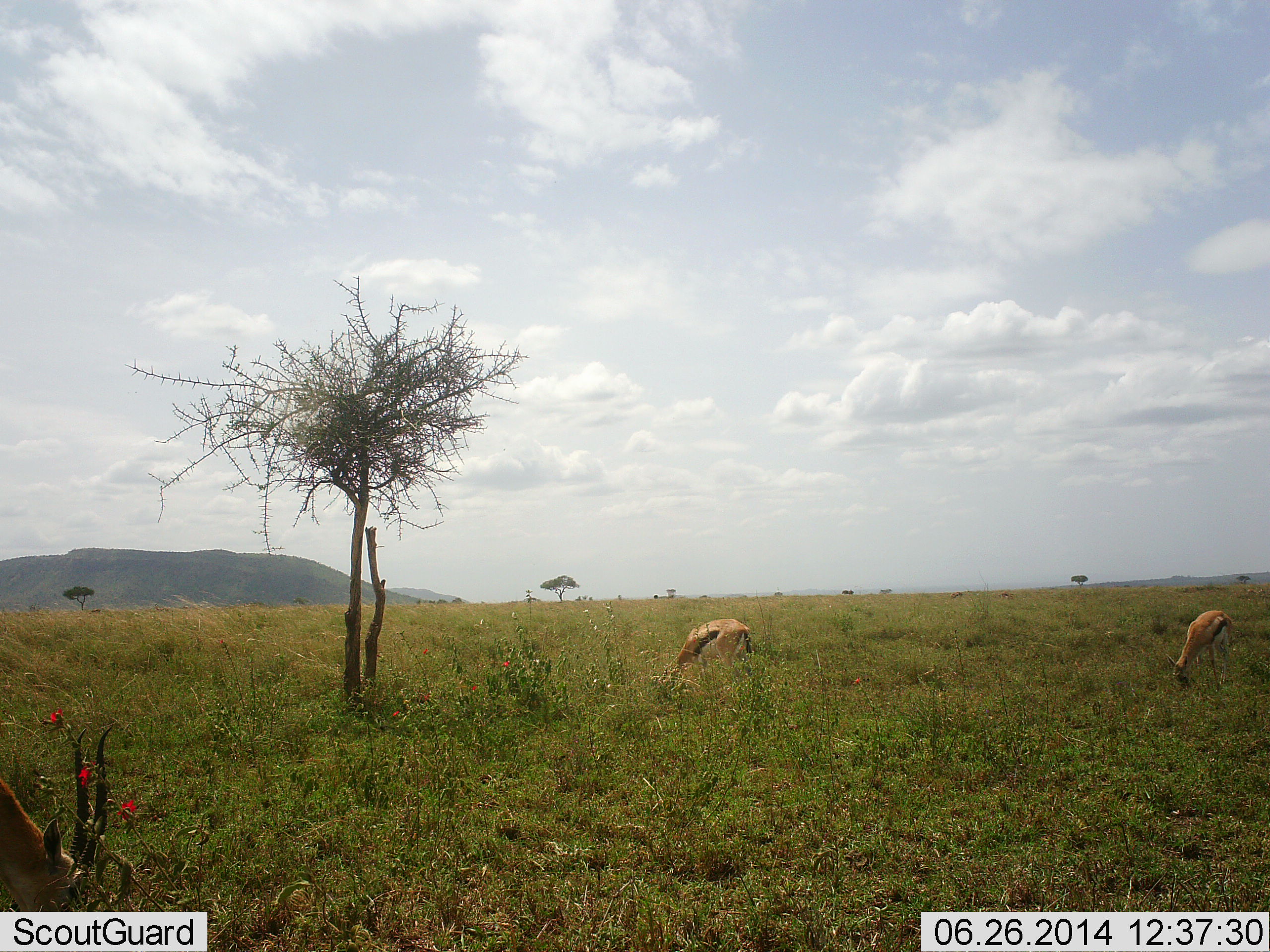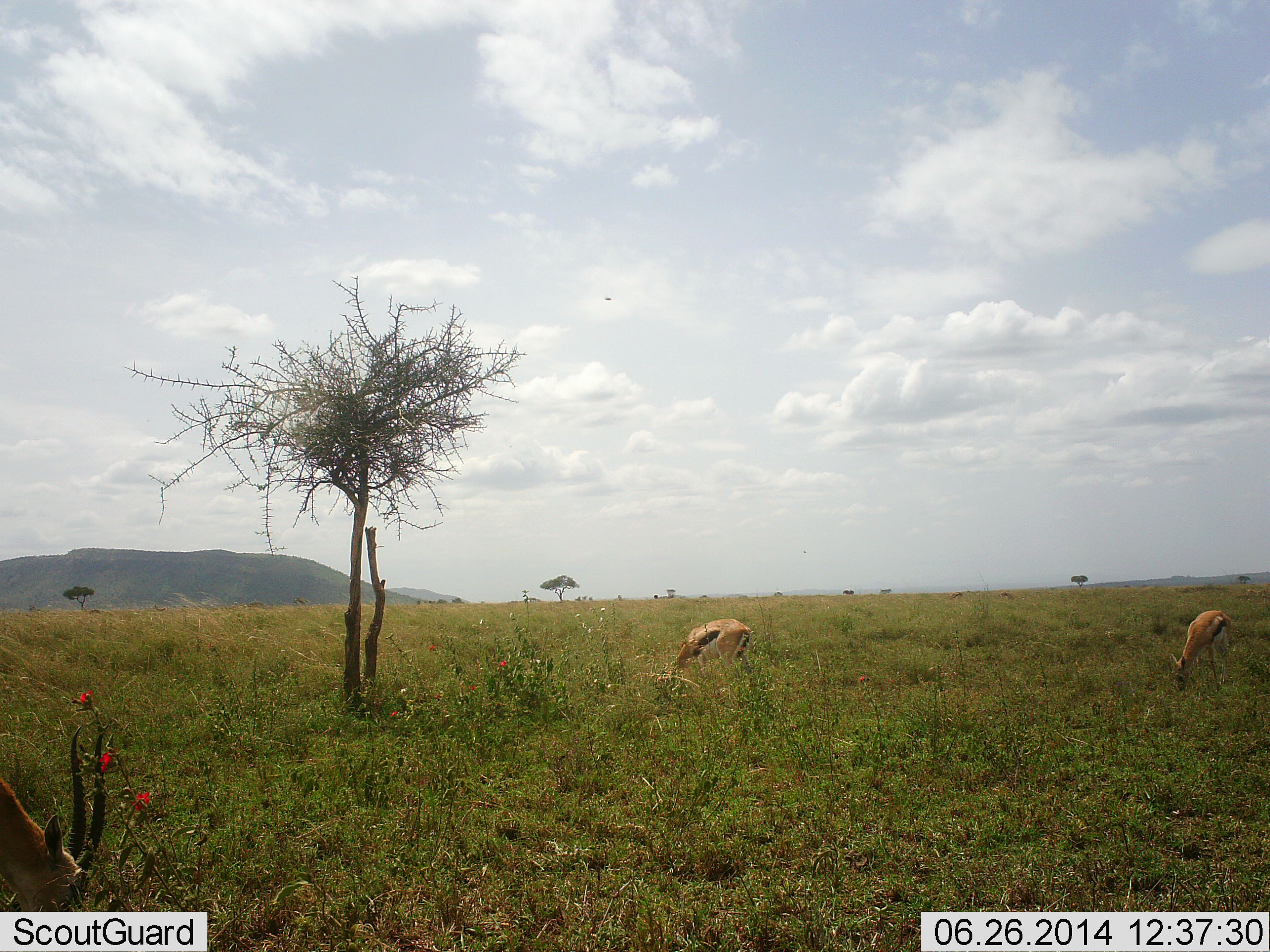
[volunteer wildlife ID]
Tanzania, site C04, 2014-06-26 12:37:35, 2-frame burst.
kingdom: Animalia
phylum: Chordata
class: Mammalia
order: Artiodactyla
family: Bovidae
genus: Eudorcas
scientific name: Eudorcas thomsonii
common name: thomson's gazelle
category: gazellethomsons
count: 3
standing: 30%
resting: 0%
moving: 0%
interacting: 0%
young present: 0%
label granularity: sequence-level